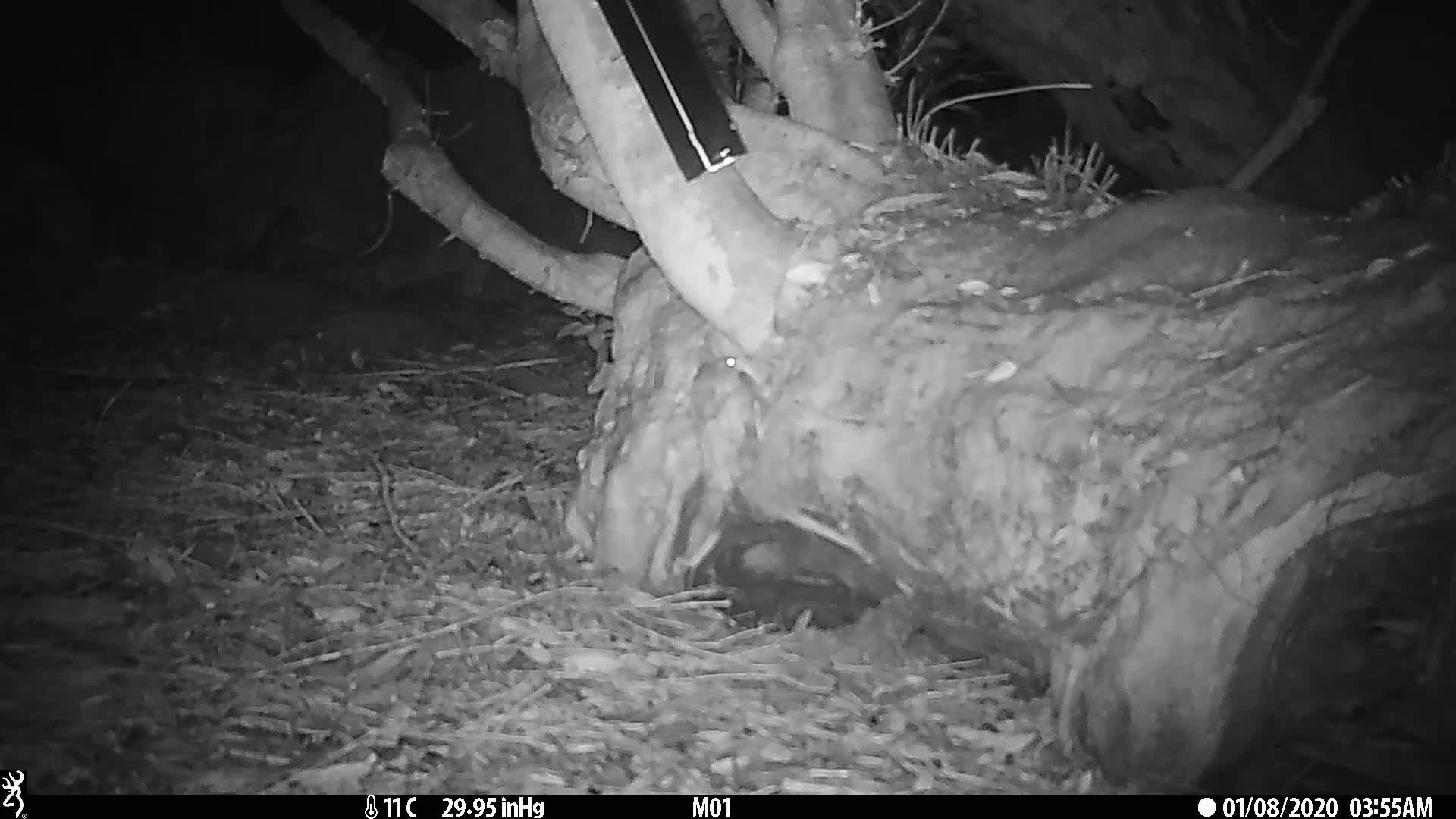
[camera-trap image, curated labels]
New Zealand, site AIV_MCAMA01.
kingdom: Animalia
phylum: Chordata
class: Mammalia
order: Rodentia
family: Muridae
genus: Mus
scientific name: Mus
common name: mouse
Mouse (Mus).